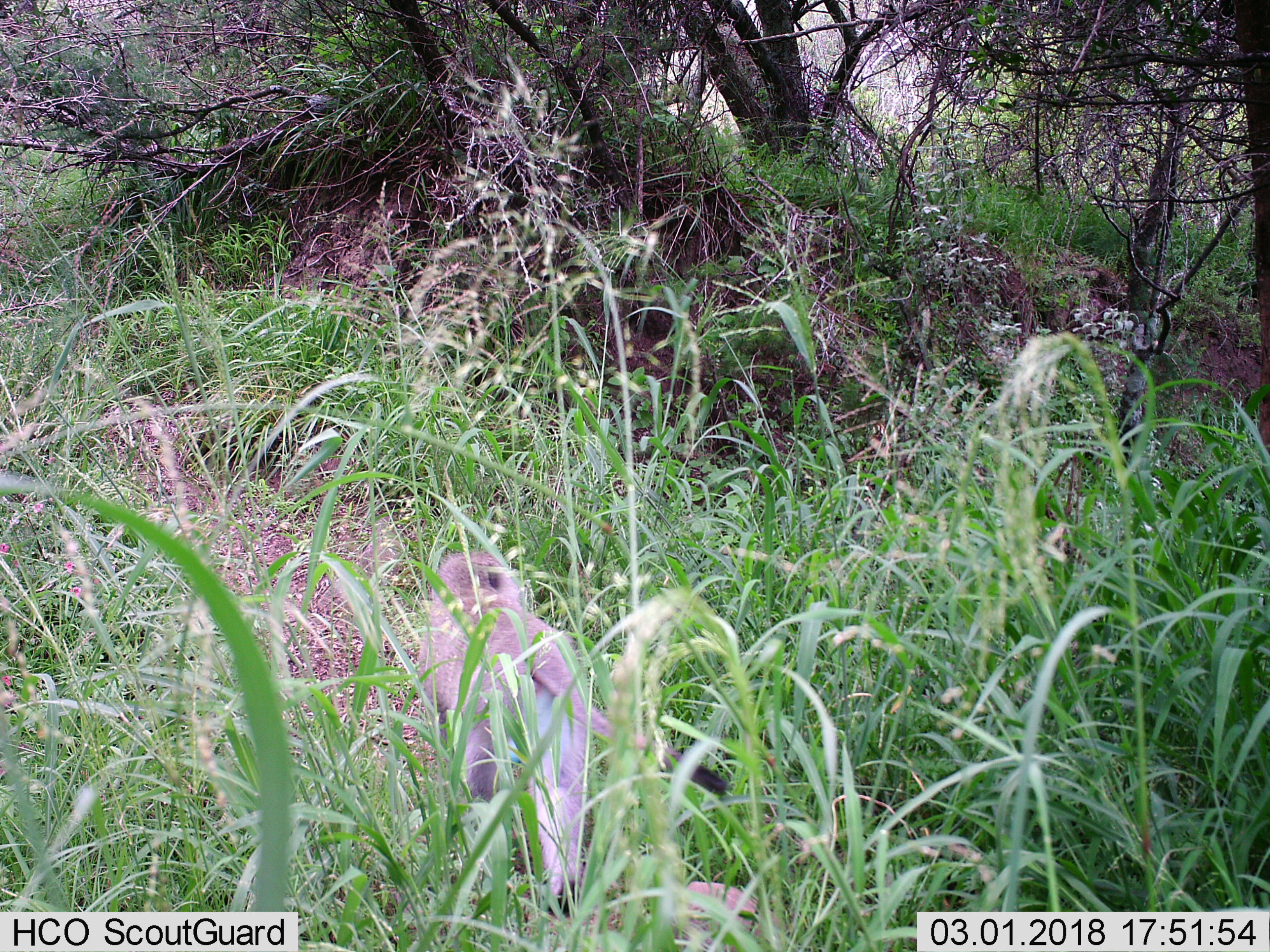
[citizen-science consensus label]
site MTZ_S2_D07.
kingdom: Animalia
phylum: Chordata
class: Mammalia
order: Primates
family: Cercopithecidae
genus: Chlorocebus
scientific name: Chlorocebus pygerythrus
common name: vervet monkey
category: monkeyvervet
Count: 1.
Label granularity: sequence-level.